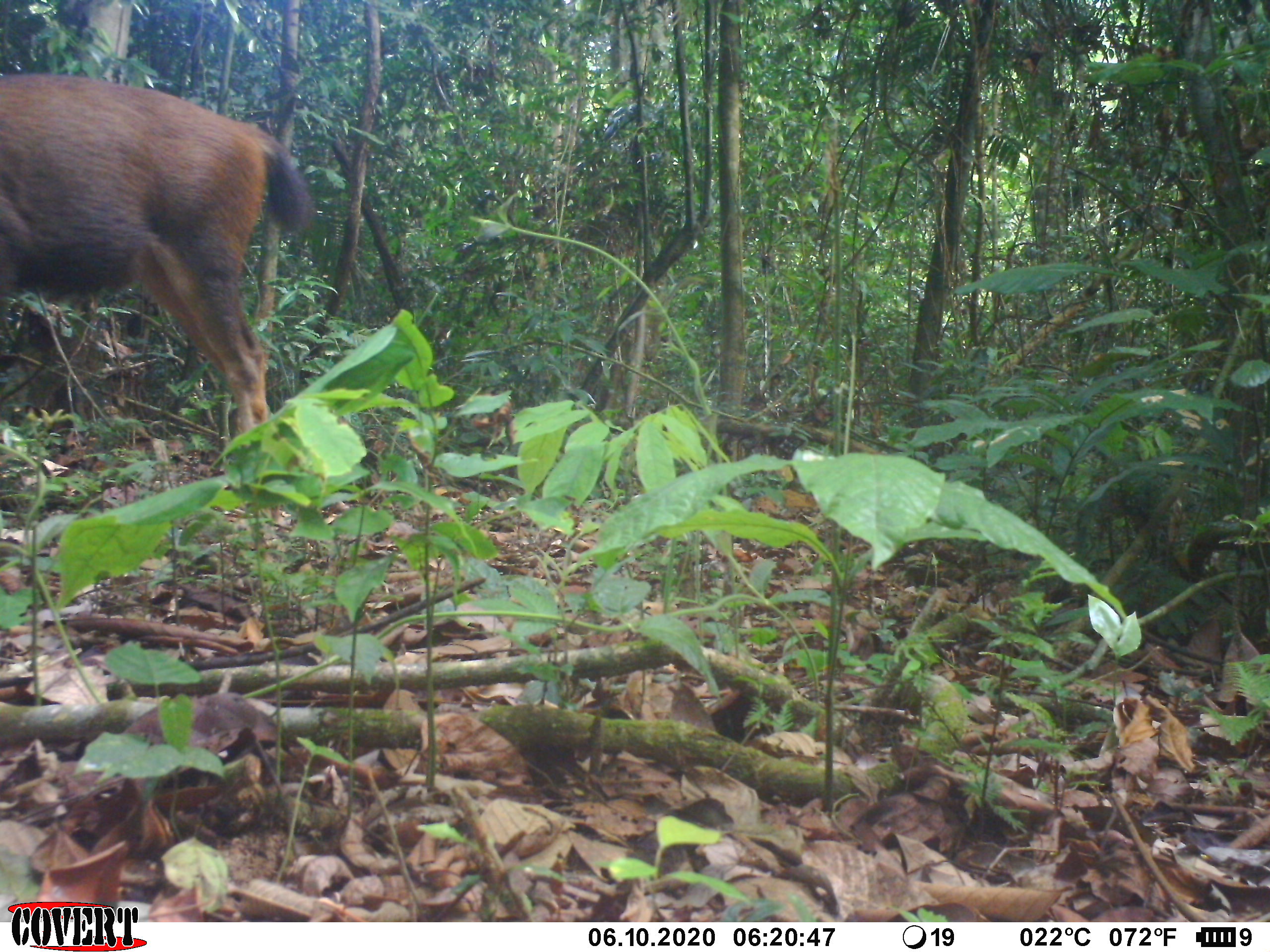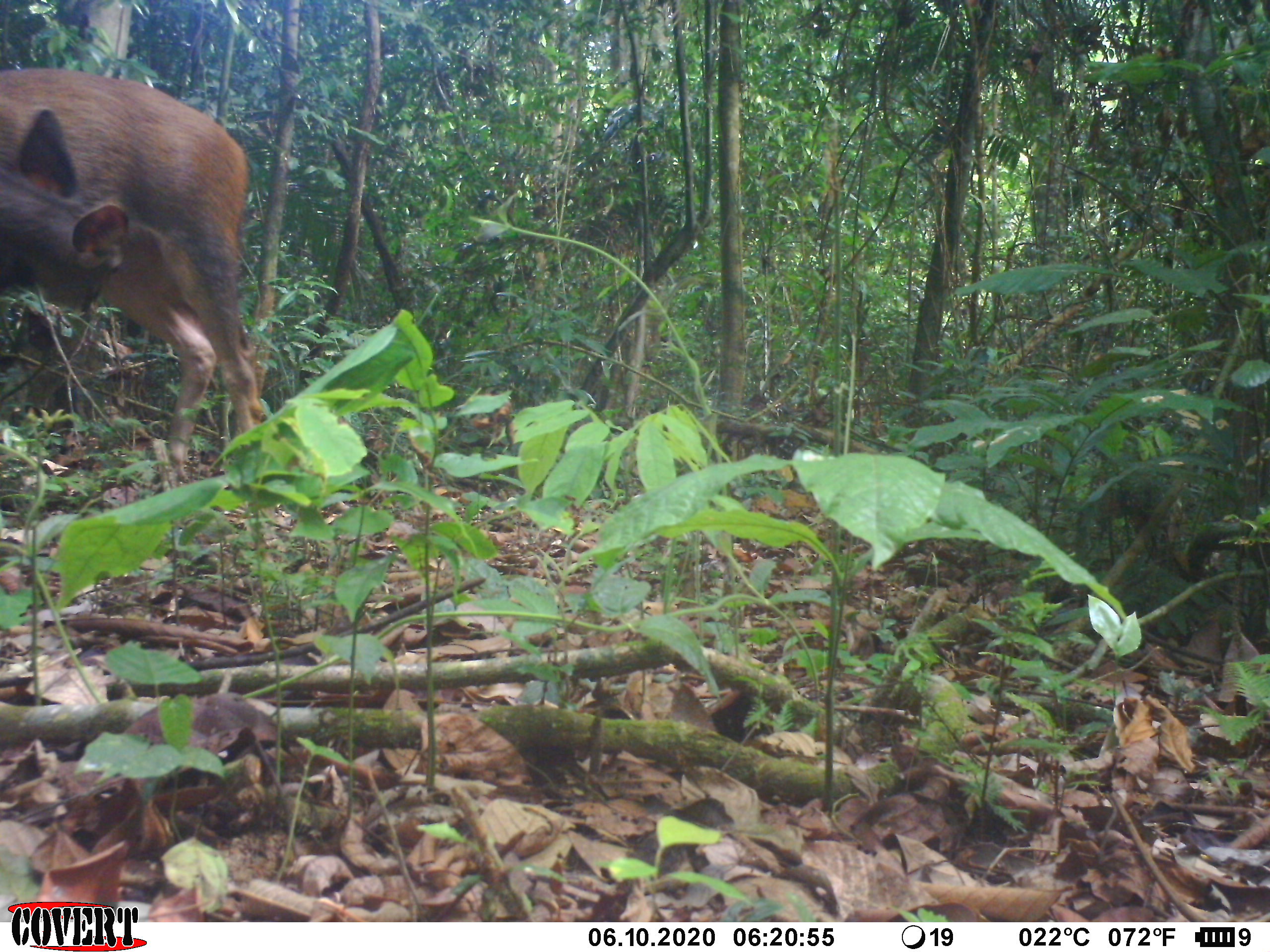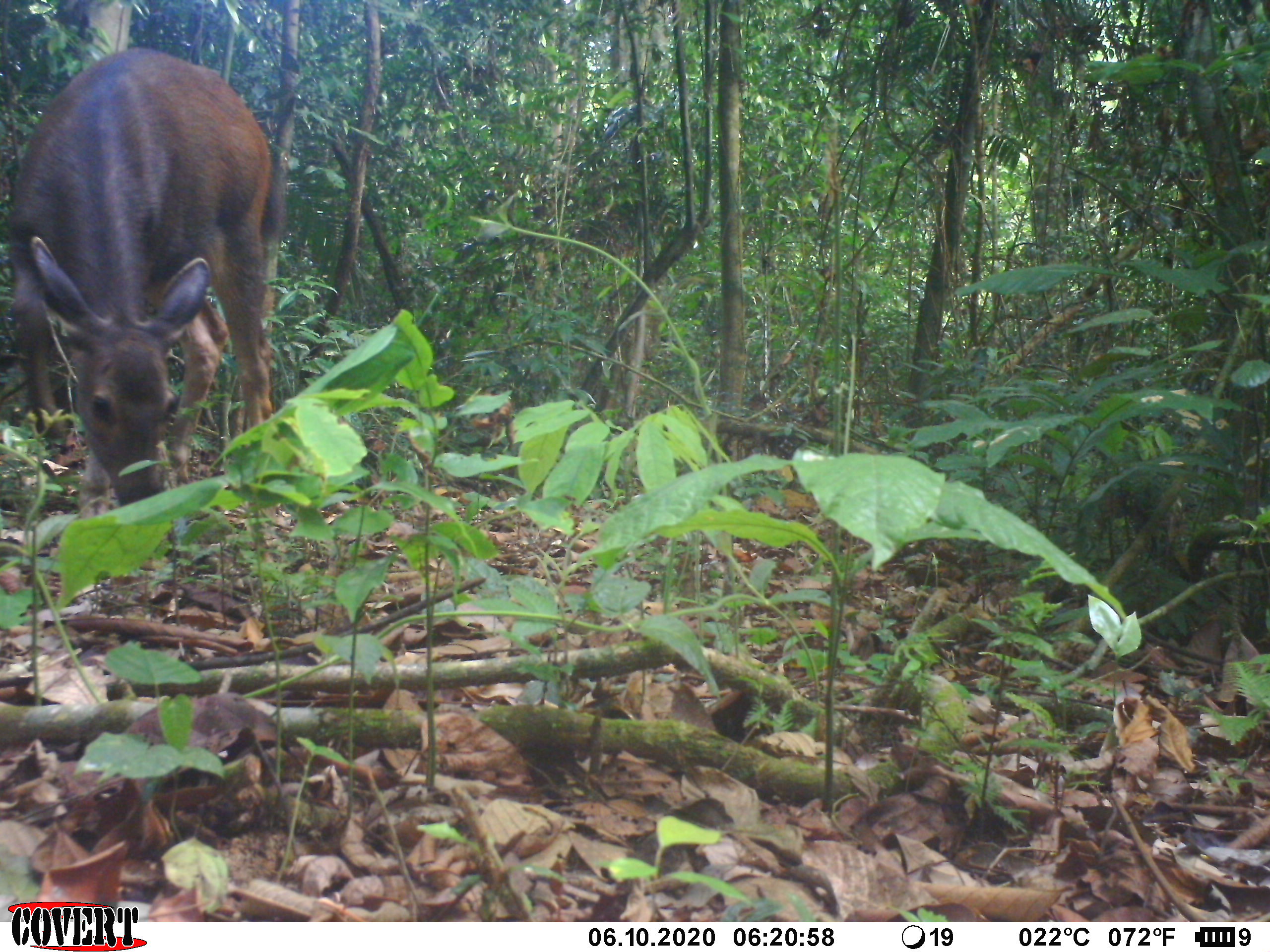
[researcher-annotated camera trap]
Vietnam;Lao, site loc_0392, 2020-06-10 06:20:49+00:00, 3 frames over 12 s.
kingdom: Animalia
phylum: Chordata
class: Mammalia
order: Artiodactyla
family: Cervidae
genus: Rusa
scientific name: Rusa unicolor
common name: sambar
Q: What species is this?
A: Sambar (Rusa unicolor).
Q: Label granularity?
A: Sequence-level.